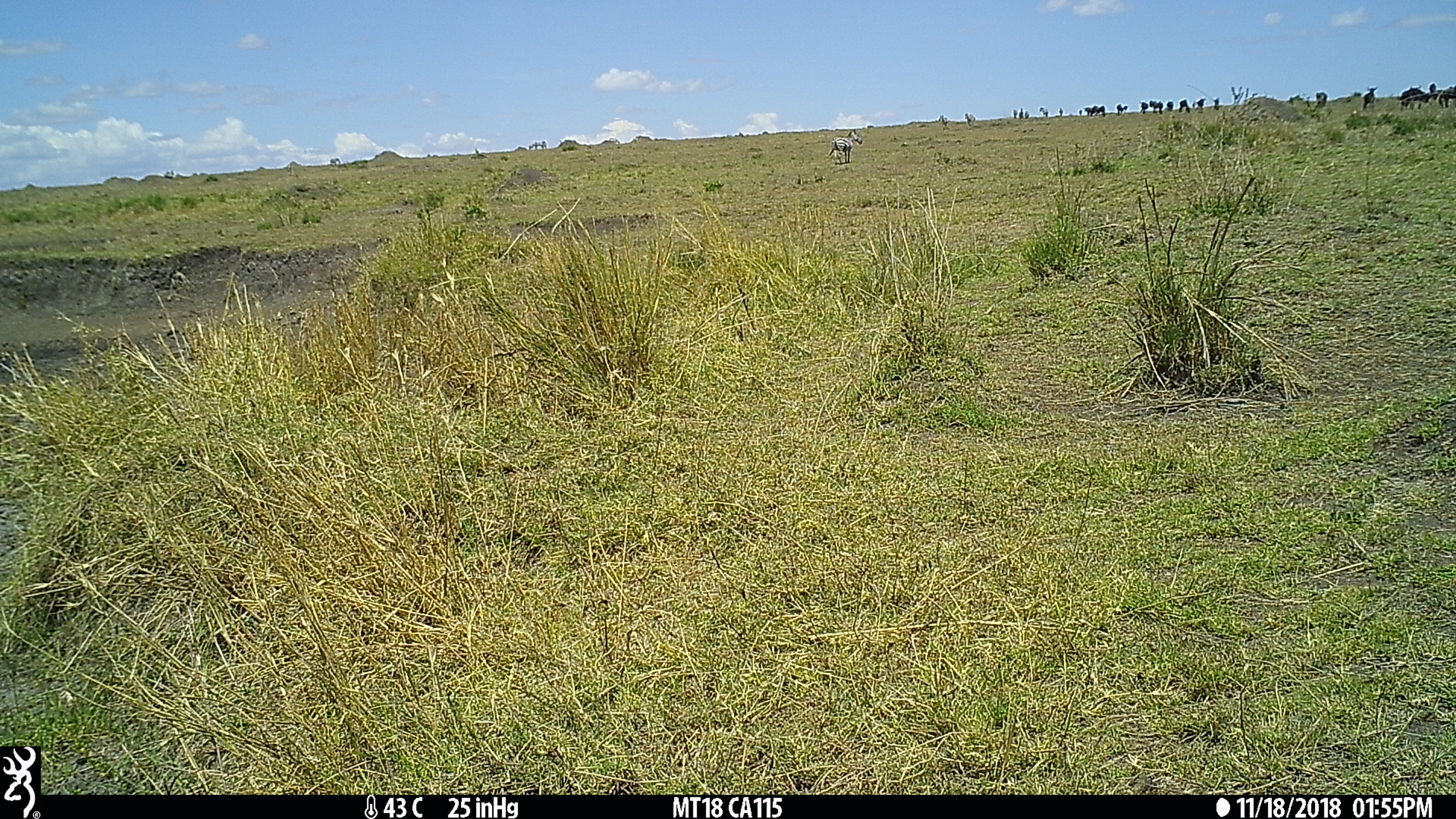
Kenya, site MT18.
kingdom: Animalia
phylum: Chordata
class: Mammalia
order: Perissodactyla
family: Equidae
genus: Equus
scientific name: Equus quagga burchellii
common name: burchell's zebra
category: zebra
Zebra (burchell's zebra) (Equus quagga burchellii).